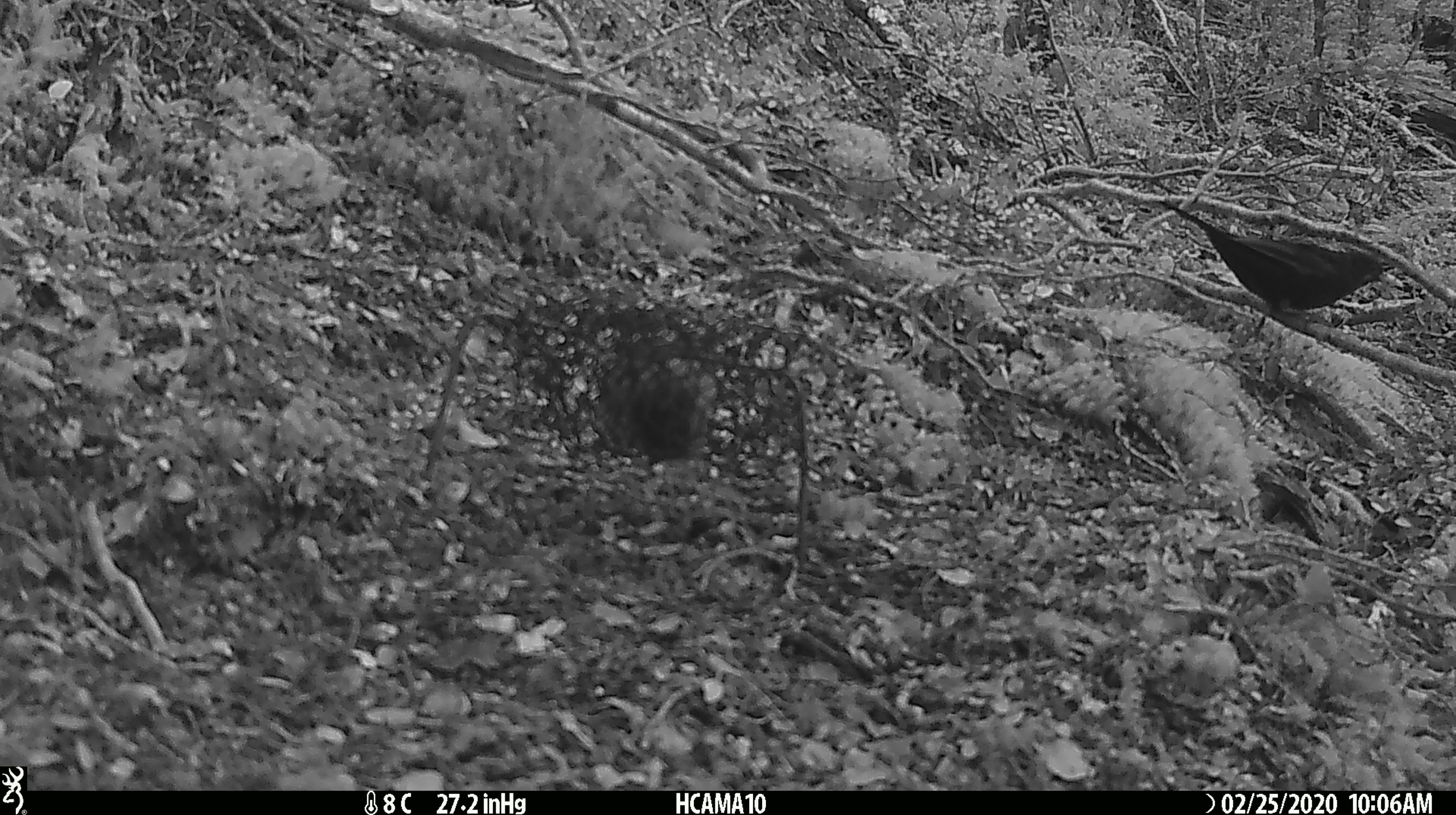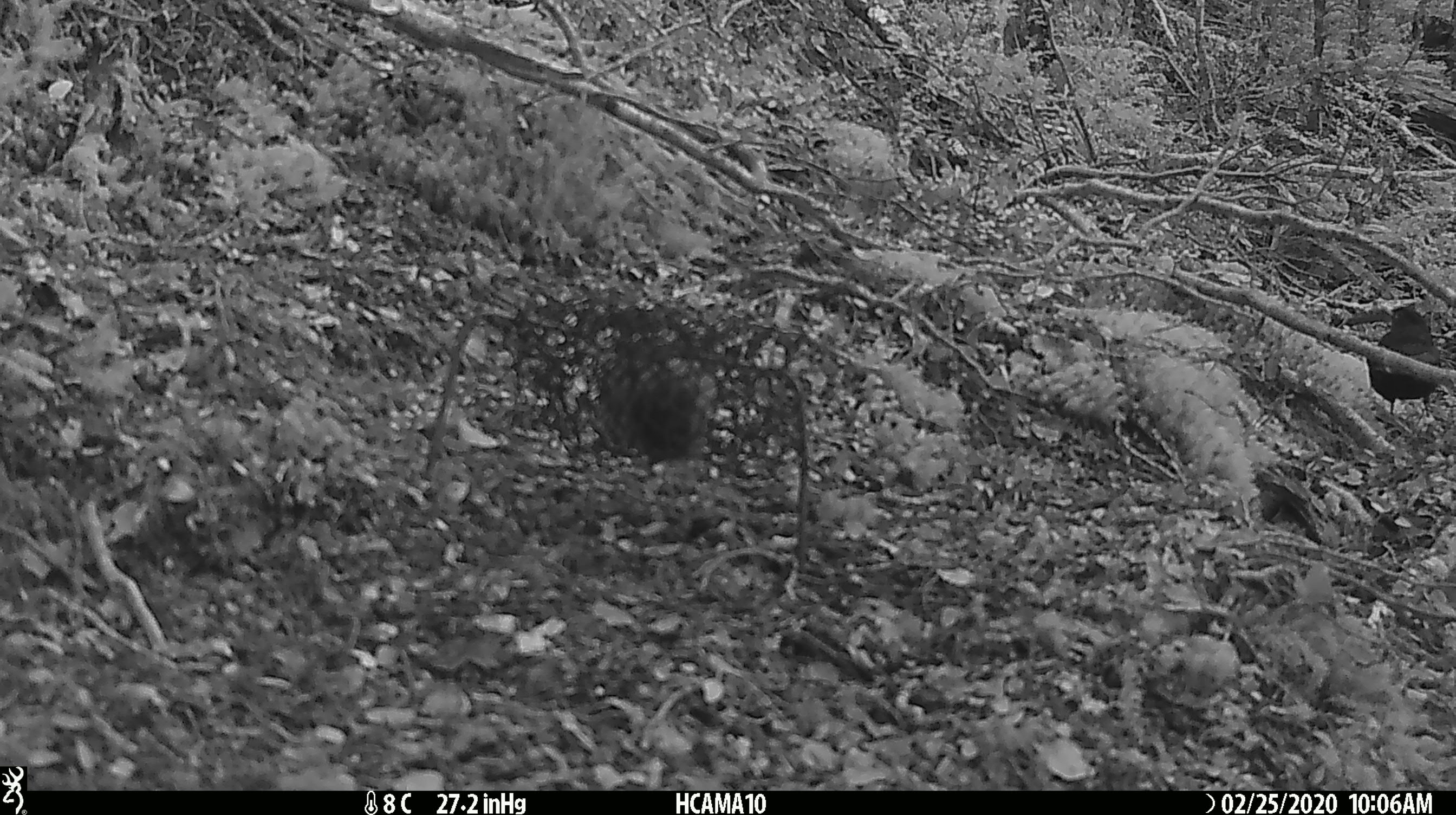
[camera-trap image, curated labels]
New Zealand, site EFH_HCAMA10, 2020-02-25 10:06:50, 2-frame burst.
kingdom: Animalia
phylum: Chordata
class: Aves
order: Passeriformes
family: Turdidae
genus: Turdus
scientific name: Turdus merula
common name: eurasian blackbird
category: blackbird